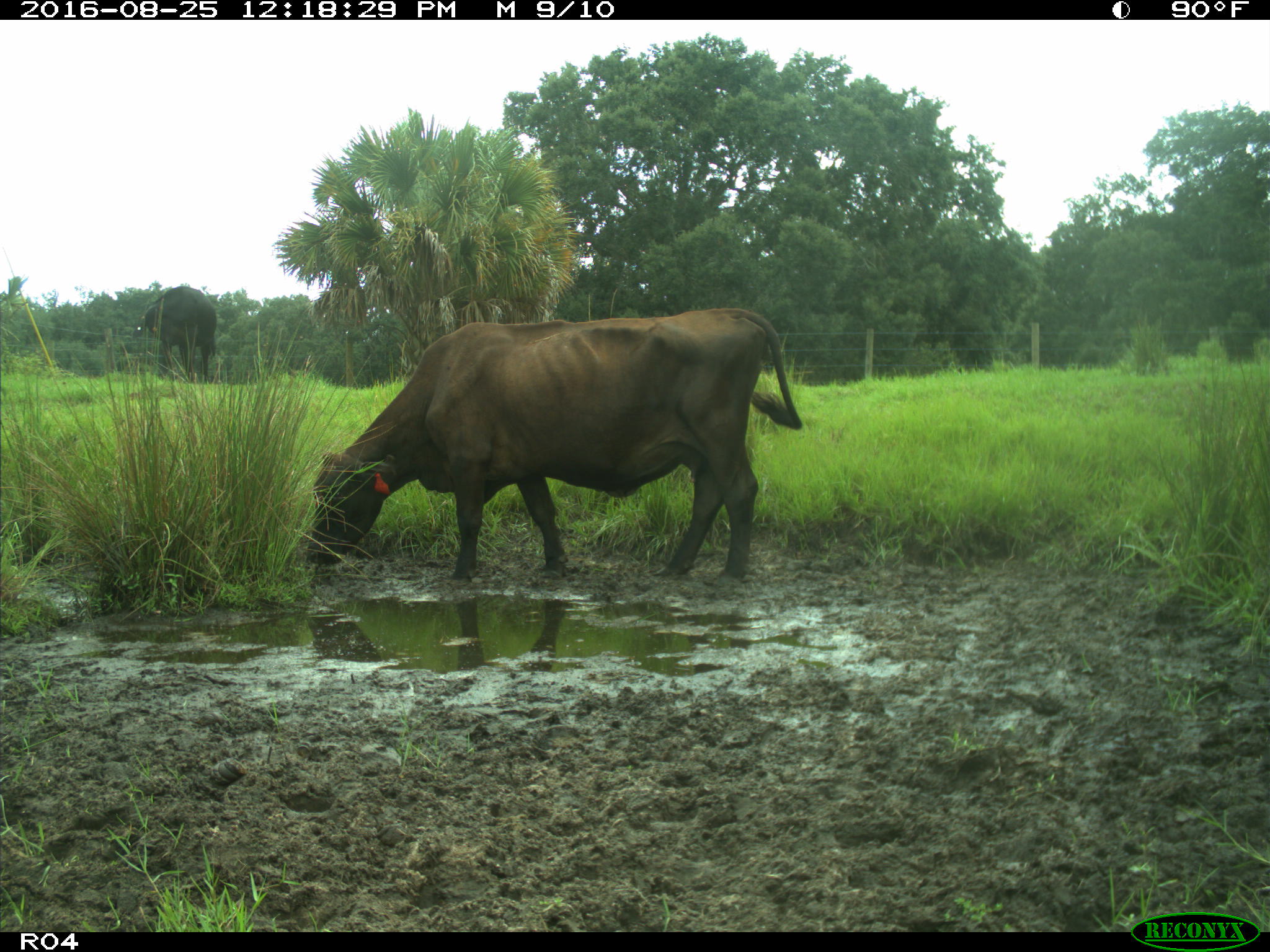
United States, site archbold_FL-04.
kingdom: Animalia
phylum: Chordata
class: Mammalia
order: Artiodactyla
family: Bovidae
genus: Bos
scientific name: Bos taurus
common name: domestic cow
Bos taurus (domestic cow).